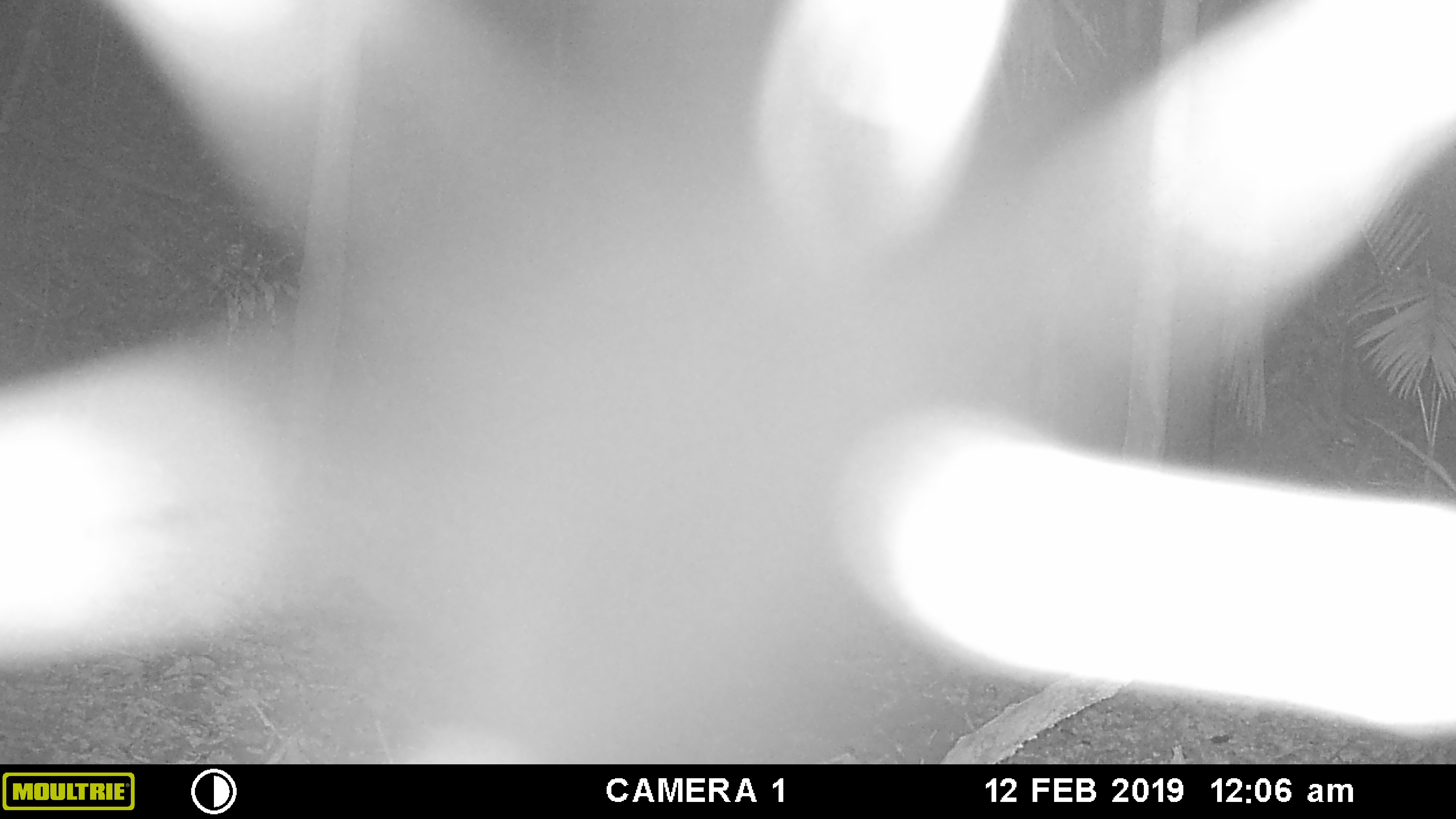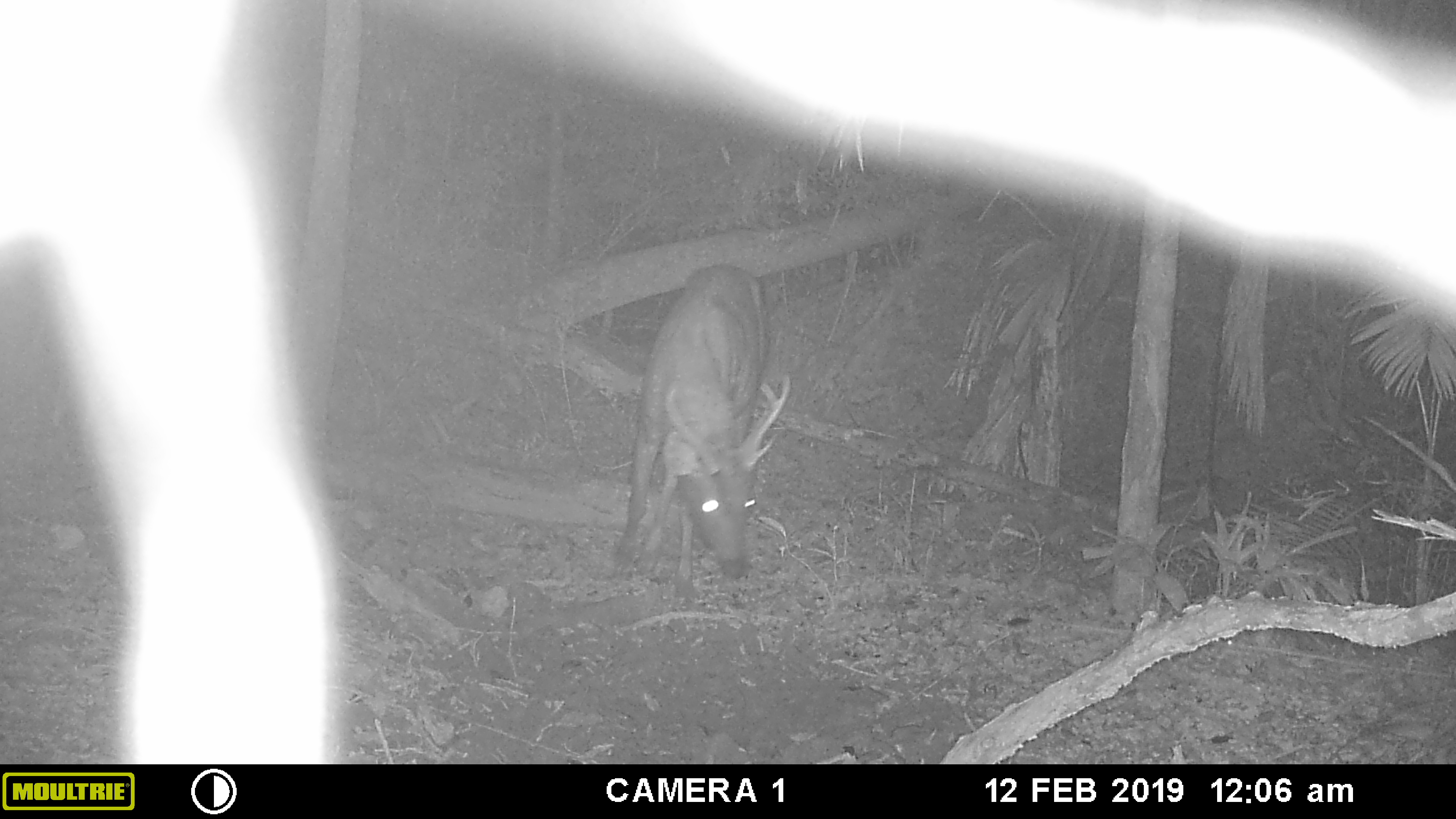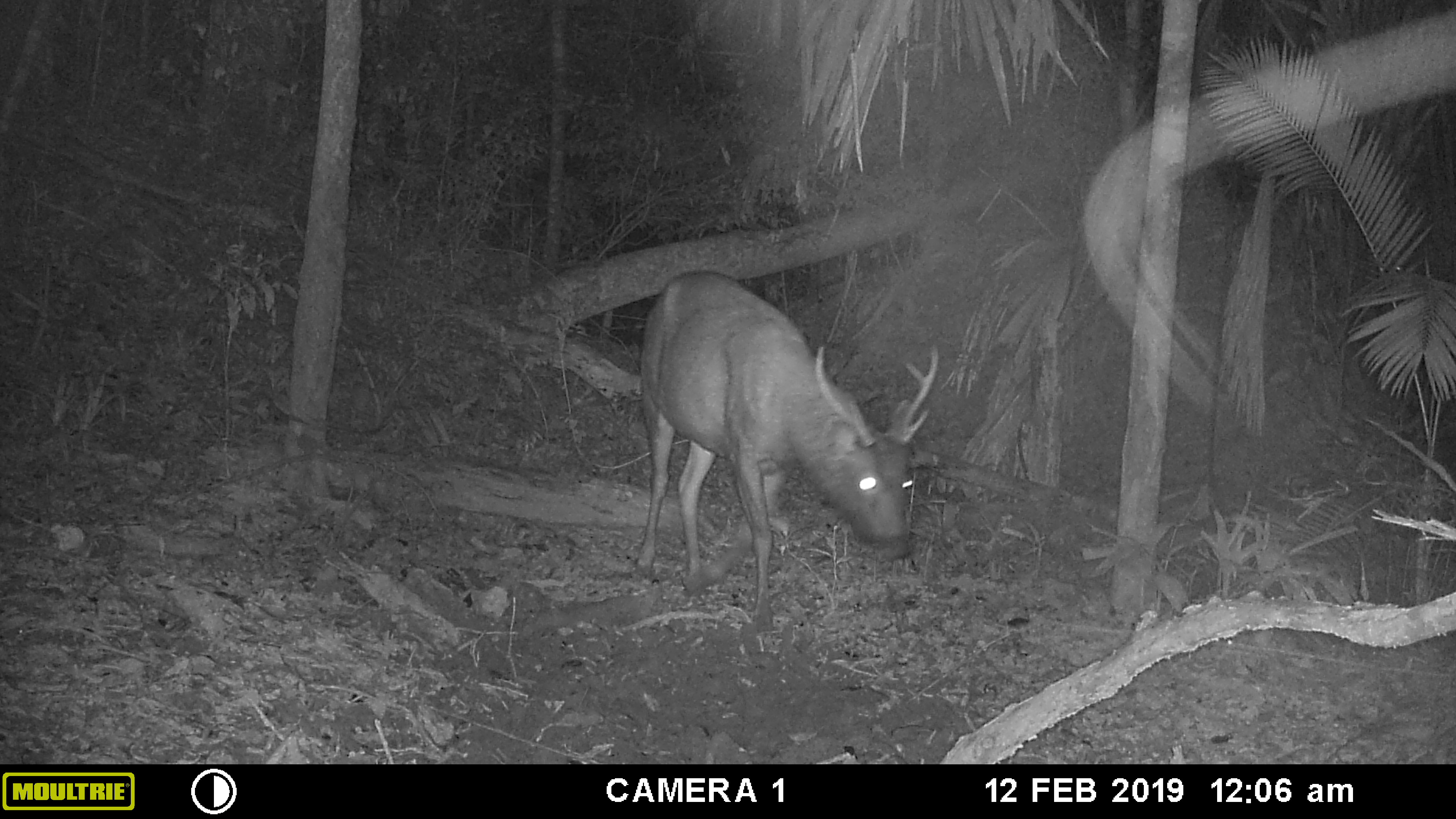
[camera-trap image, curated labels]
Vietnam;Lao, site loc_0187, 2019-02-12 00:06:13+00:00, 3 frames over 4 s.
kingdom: Animalia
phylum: Chordata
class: Mammalia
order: Artiodactyla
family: Cervidae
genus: Rusa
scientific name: Rusa unicolor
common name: sambar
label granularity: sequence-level